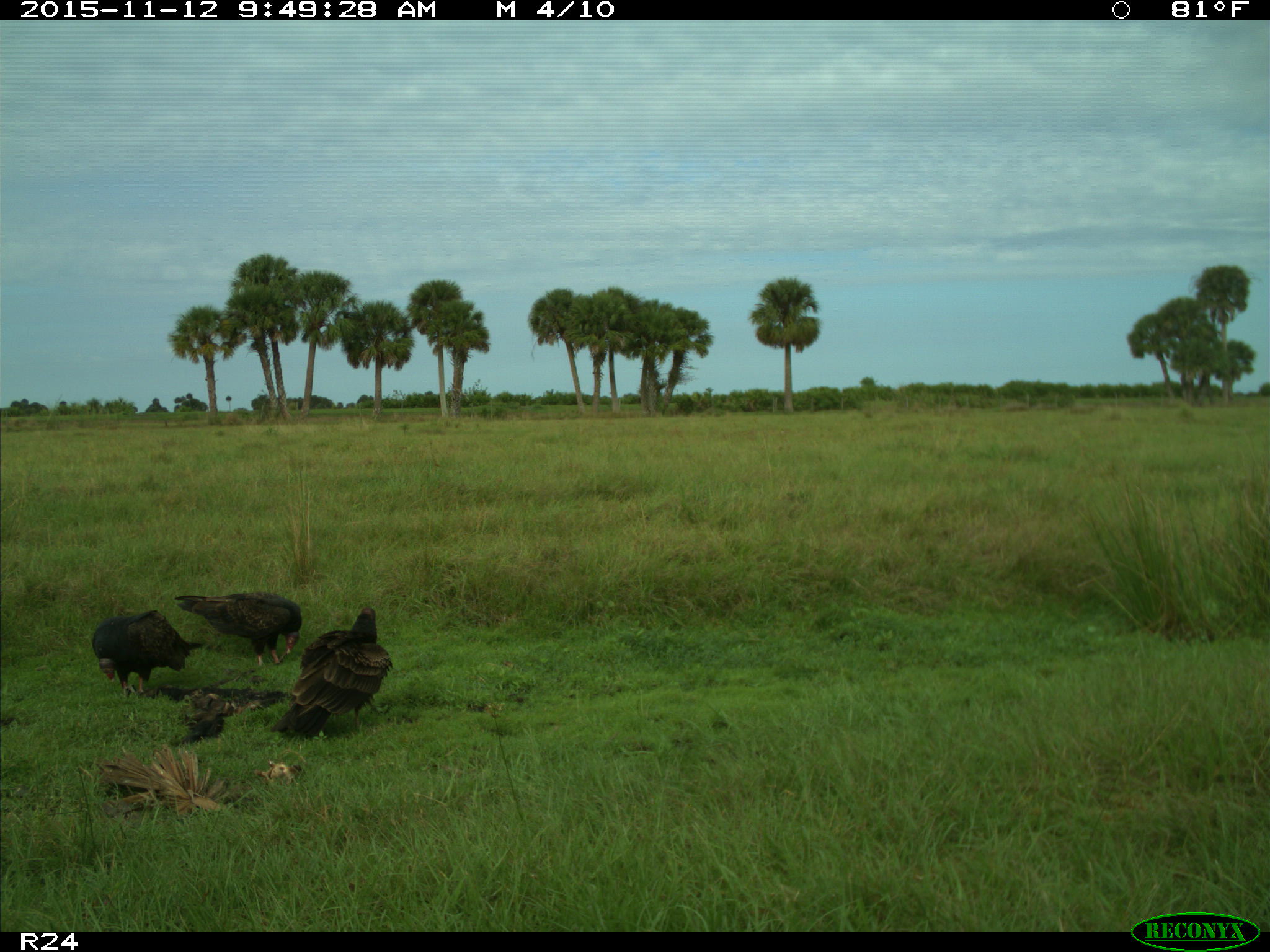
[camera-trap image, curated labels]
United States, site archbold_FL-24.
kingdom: Animalia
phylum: Chordata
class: Aves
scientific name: Aves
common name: birds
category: unidentified bird